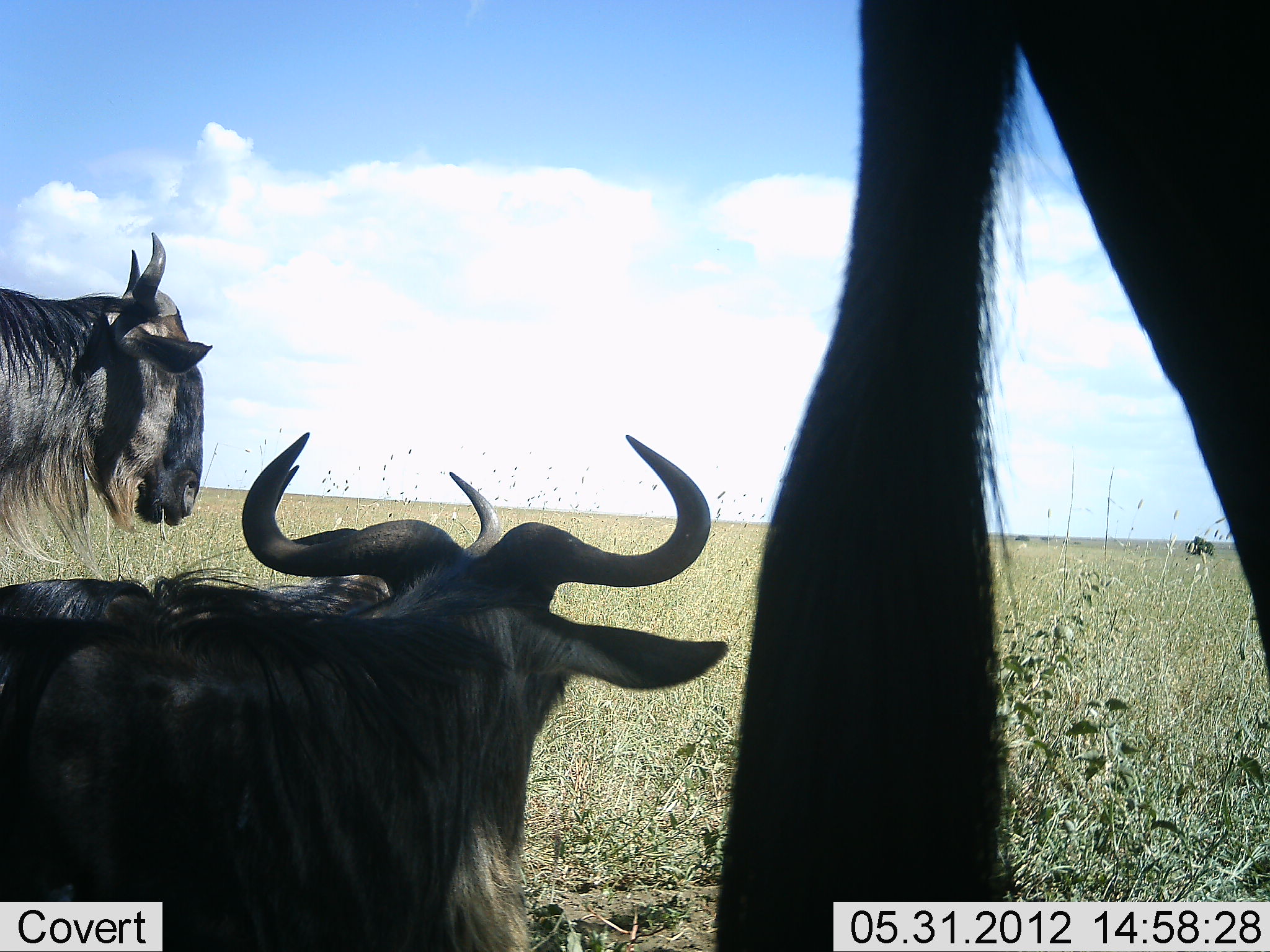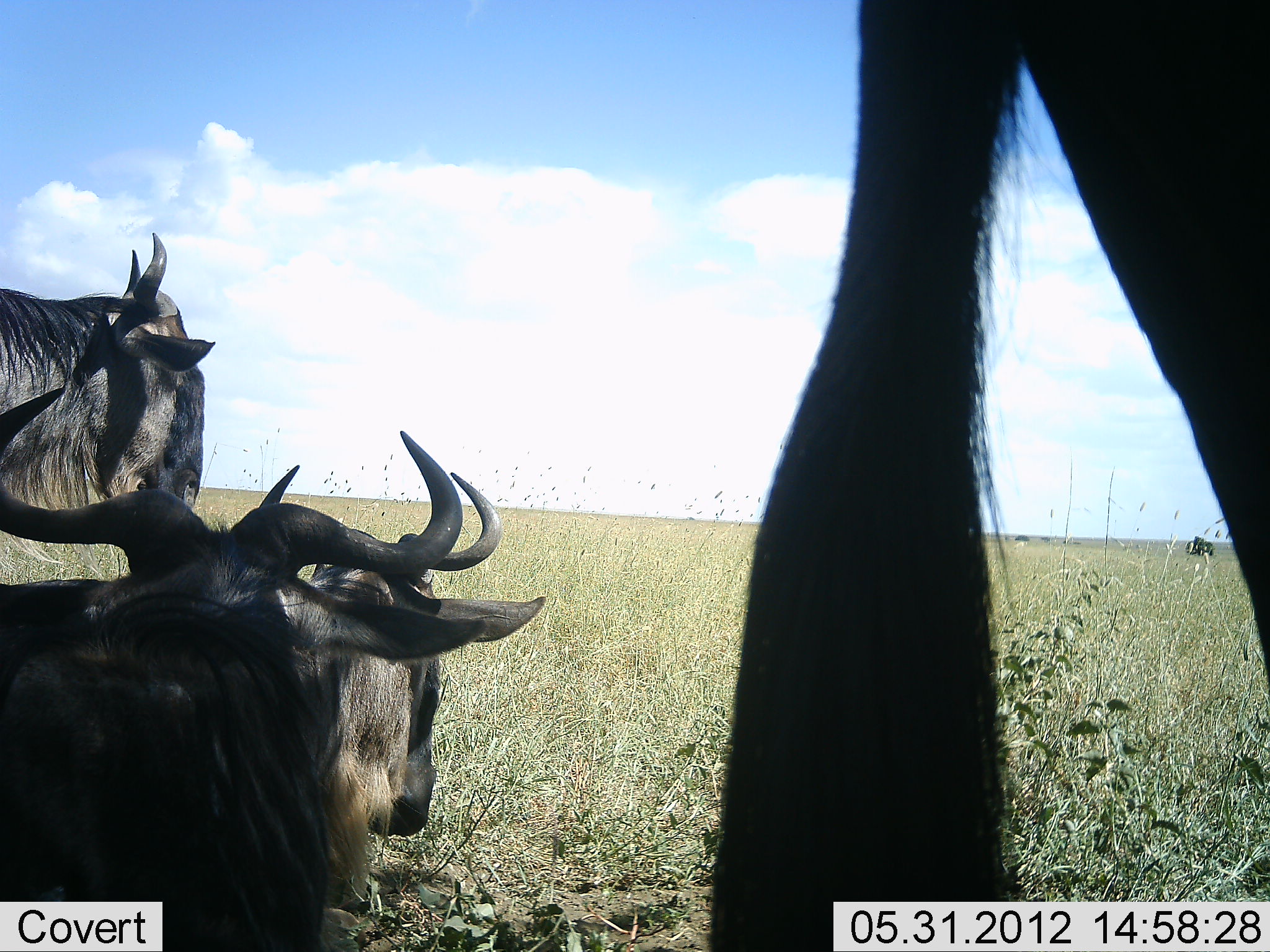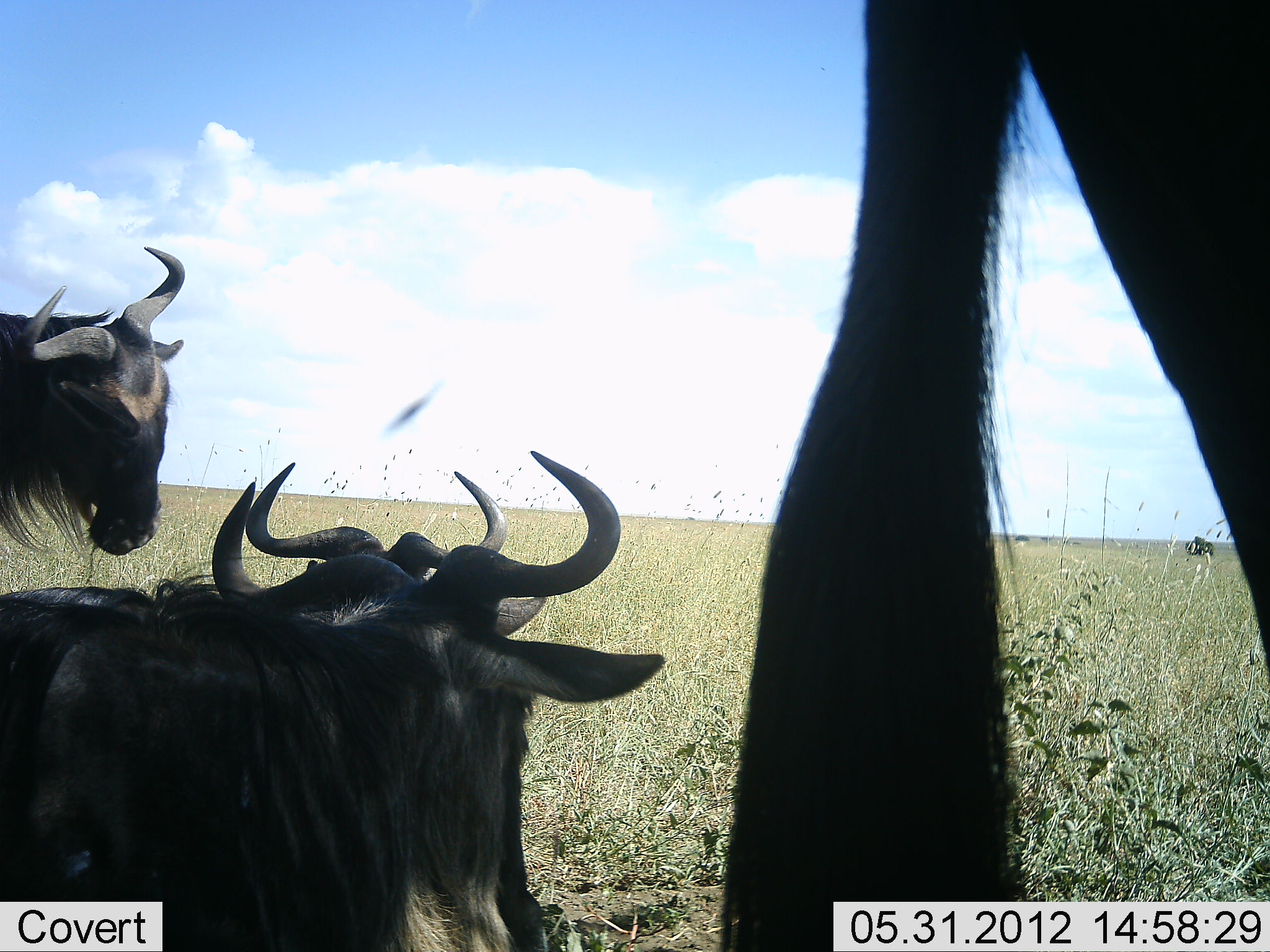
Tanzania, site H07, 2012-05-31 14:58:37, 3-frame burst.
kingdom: Animalia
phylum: Chordata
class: Mammalia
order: Artiodactyla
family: Bovidae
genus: Connochaetes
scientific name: Connochaetes taurinus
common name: blue wildebeest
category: wildebeest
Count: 4.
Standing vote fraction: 60%.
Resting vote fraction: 90%.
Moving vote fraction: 10%.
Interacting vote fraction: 0%.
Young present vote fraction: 0%.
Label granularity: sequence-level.